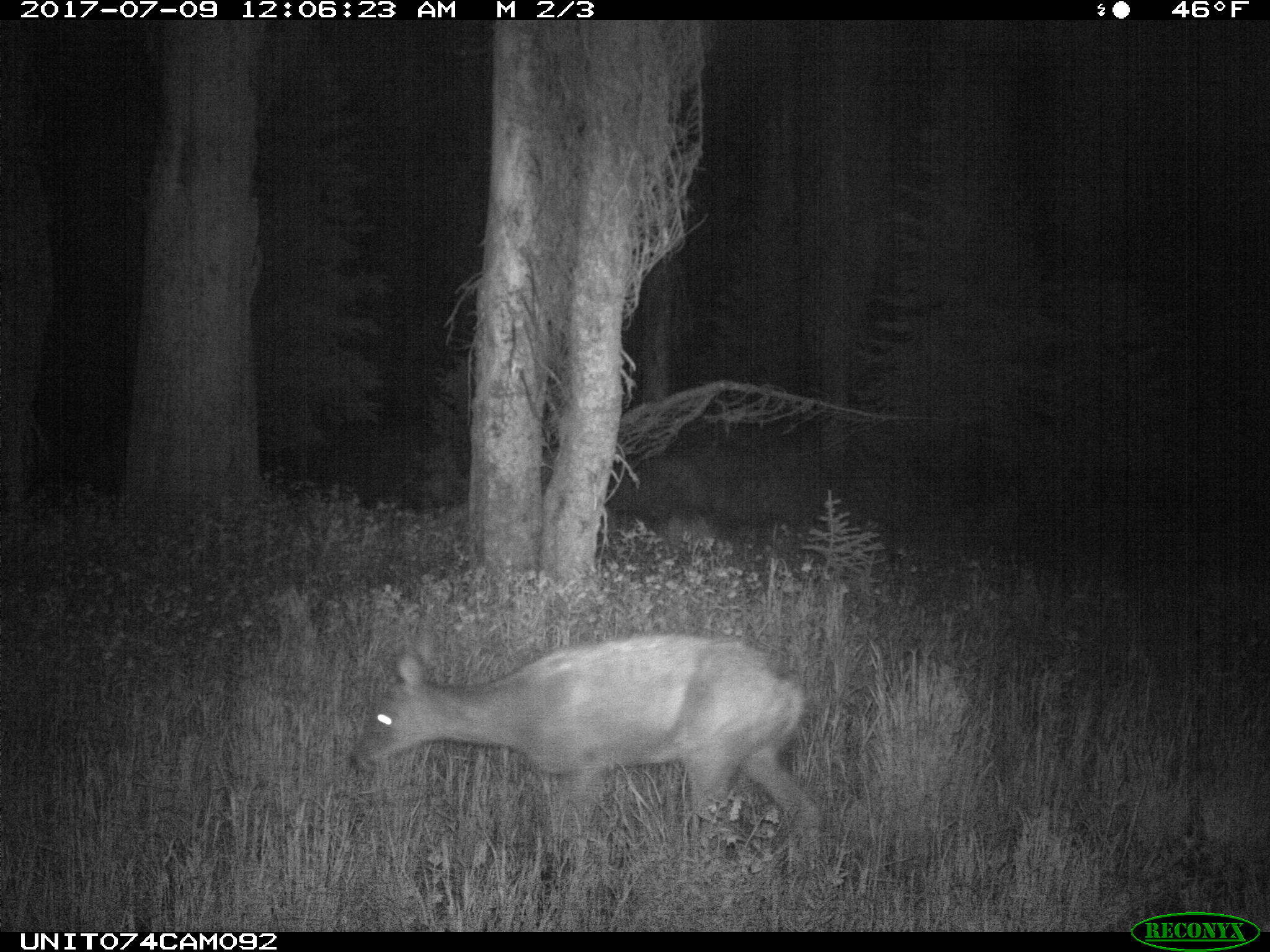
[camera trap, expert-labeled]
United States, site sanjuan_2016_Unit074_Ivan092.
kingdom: Animalia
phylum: Chordata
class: Mammalia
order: Artiodactyla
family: Cervidae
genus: Odocoileus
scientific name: Odocoileus hemionus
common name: mule deer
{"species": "Odocoileus hemionus (mule deer)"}